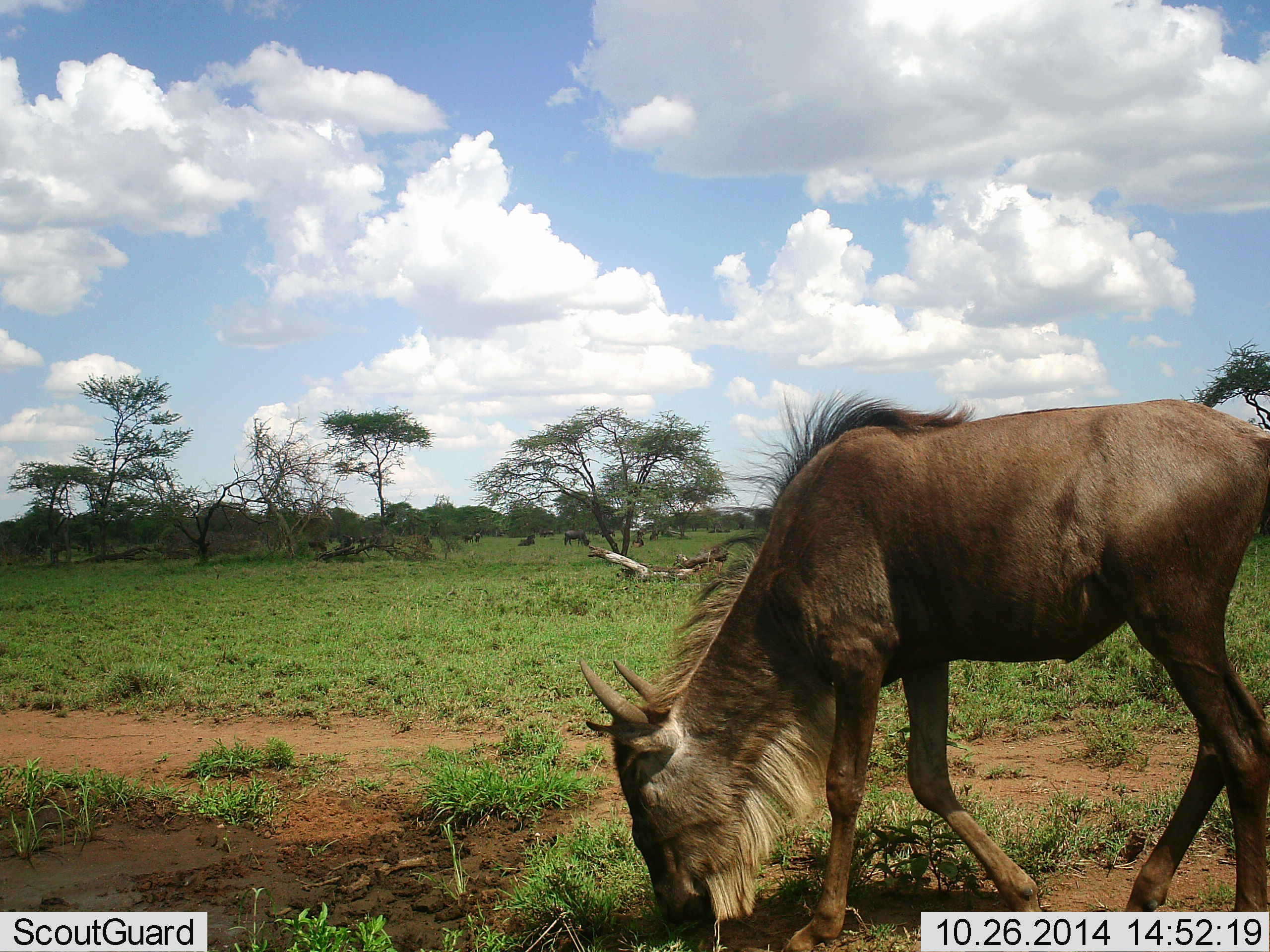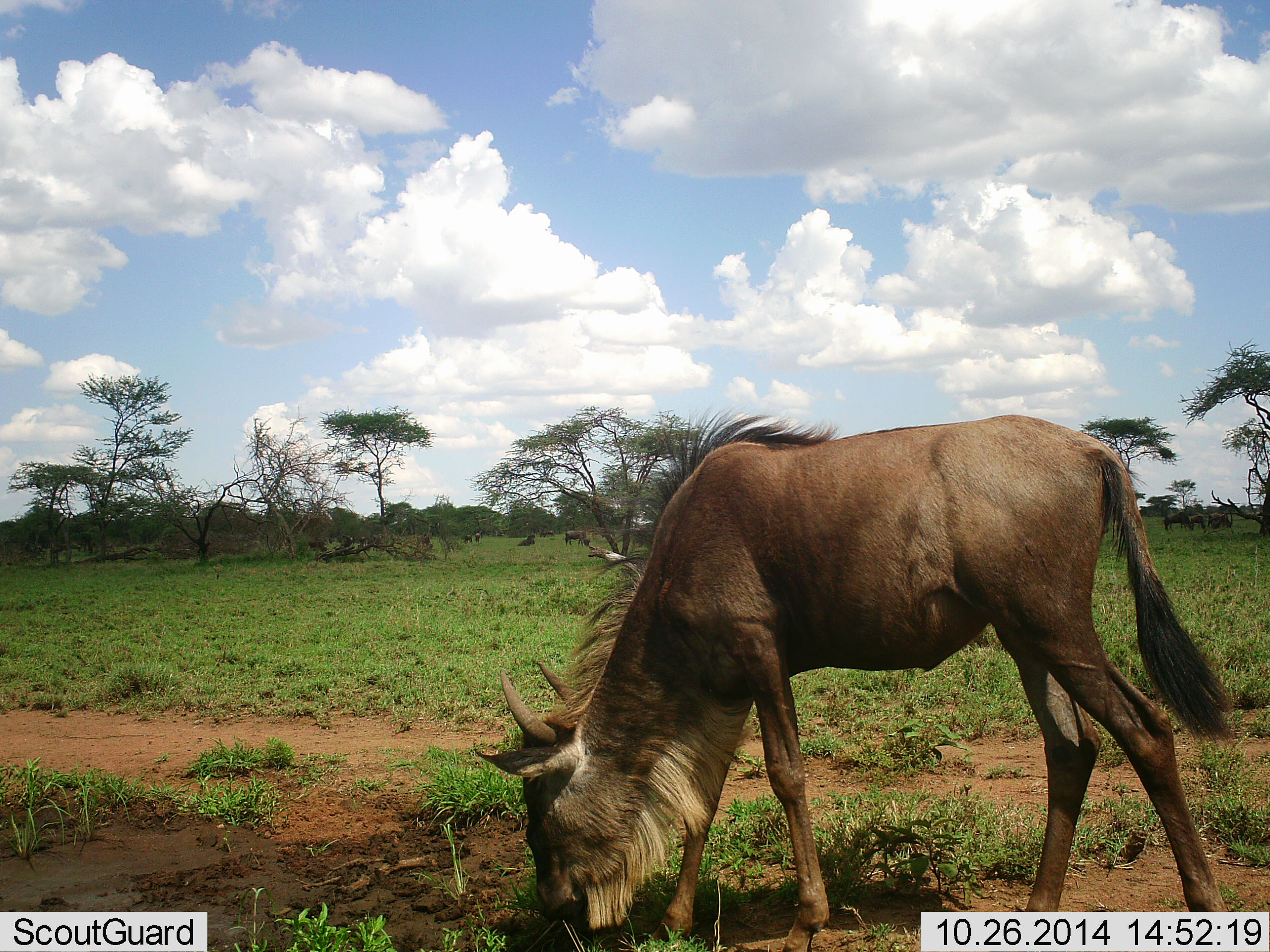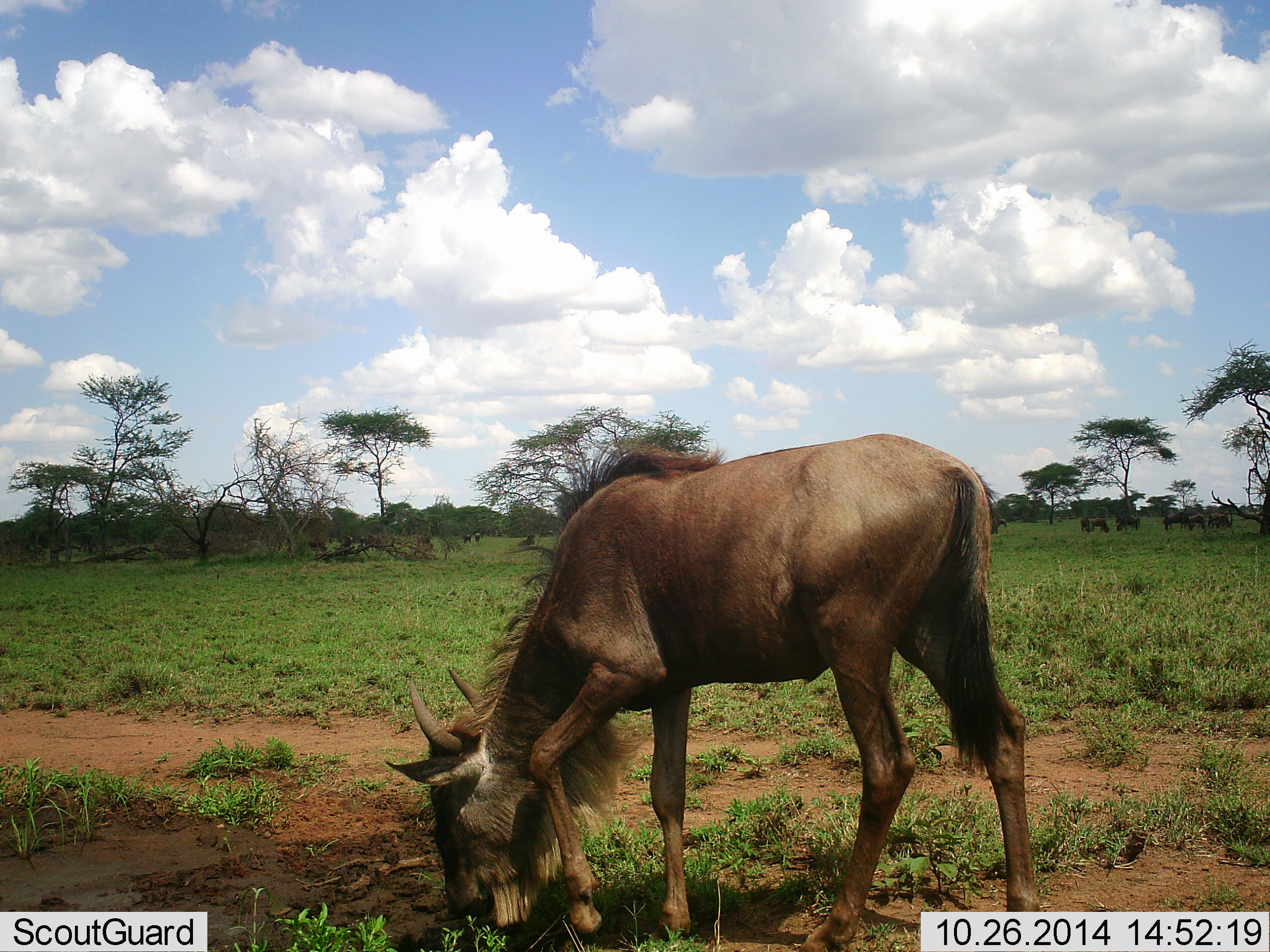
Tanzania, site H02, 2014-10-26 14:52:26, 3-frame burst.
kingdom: Animalia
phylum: Chordata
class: Mammalia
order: Artiodactyla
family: Bovidae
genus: Connochaetes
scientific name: Connochaetes taurinus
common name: blue wildebeest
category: wildebeest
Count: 5.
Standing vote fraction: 30%.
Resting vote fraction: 10%.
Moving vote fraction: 40%.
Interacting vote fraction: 0%.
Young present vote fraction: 10%.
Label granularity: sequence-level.